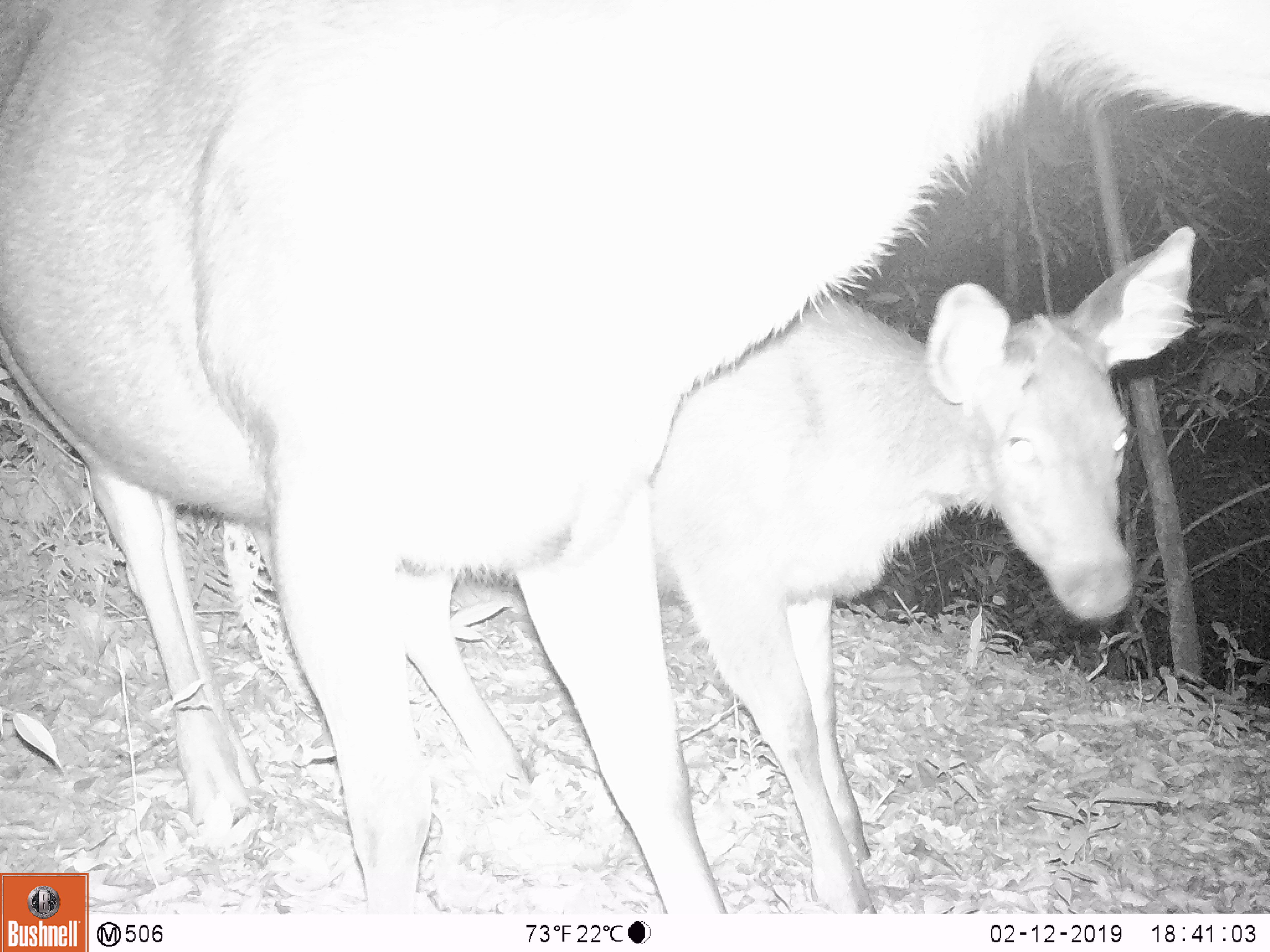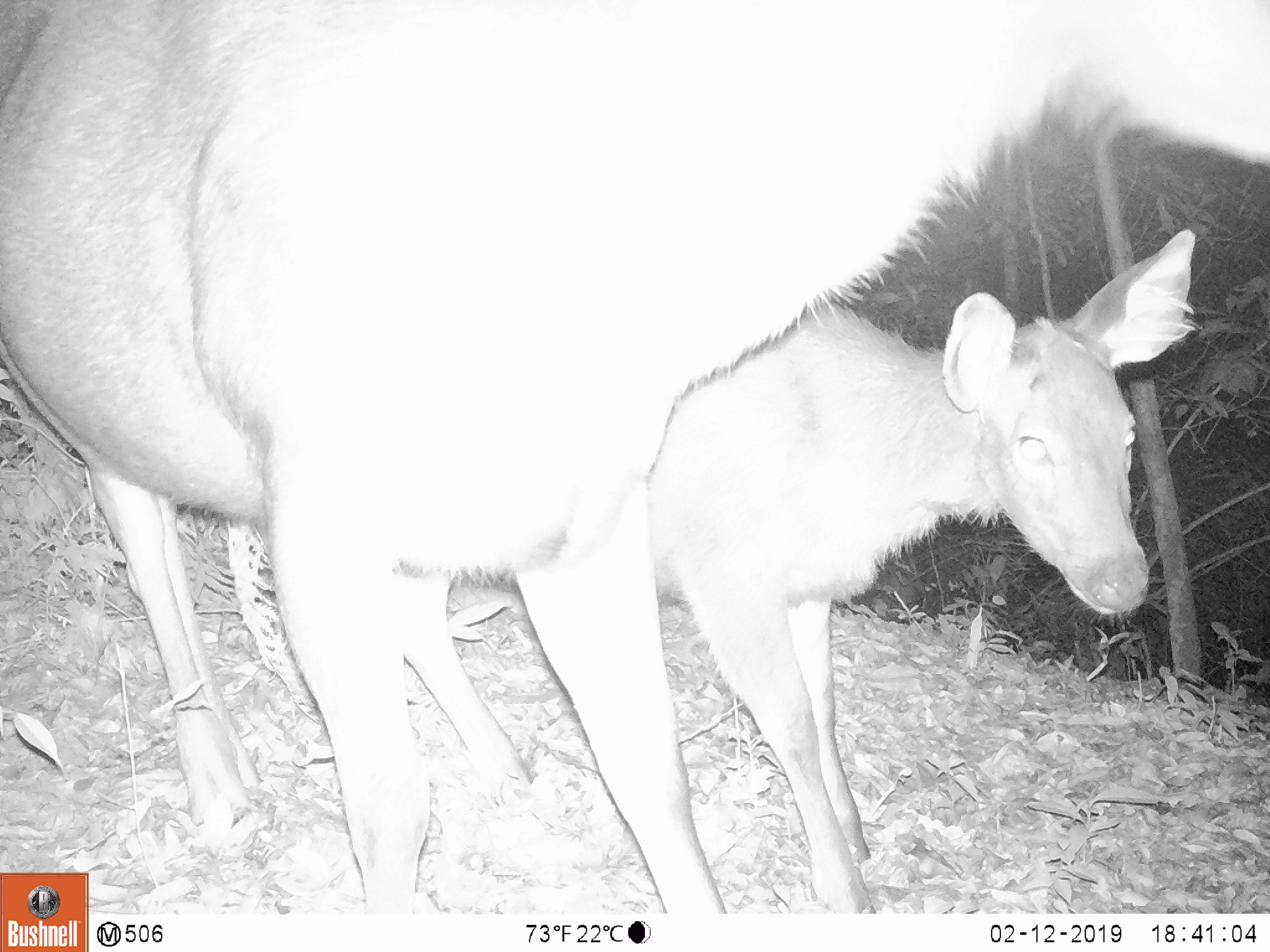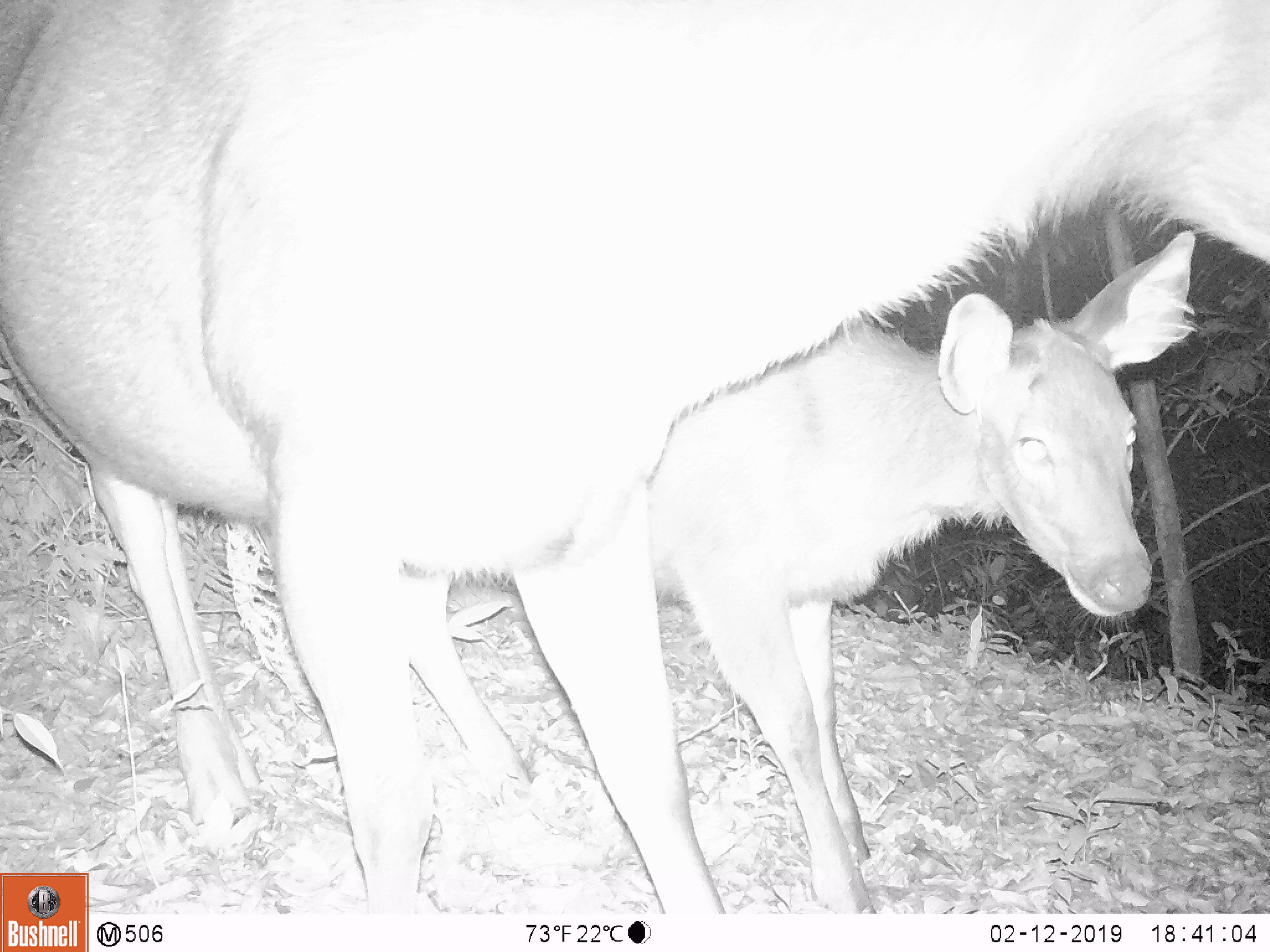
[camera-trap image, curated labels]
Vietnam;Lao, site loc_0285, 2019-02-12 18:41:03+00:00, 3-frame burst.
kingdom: Animalia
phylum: Chordata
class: Mammalia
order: Artiodactyla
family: Cervidae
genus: Rusa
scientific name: Rusa unicolor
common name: sambar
Sambar (Rusa unicolor). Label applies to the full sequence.